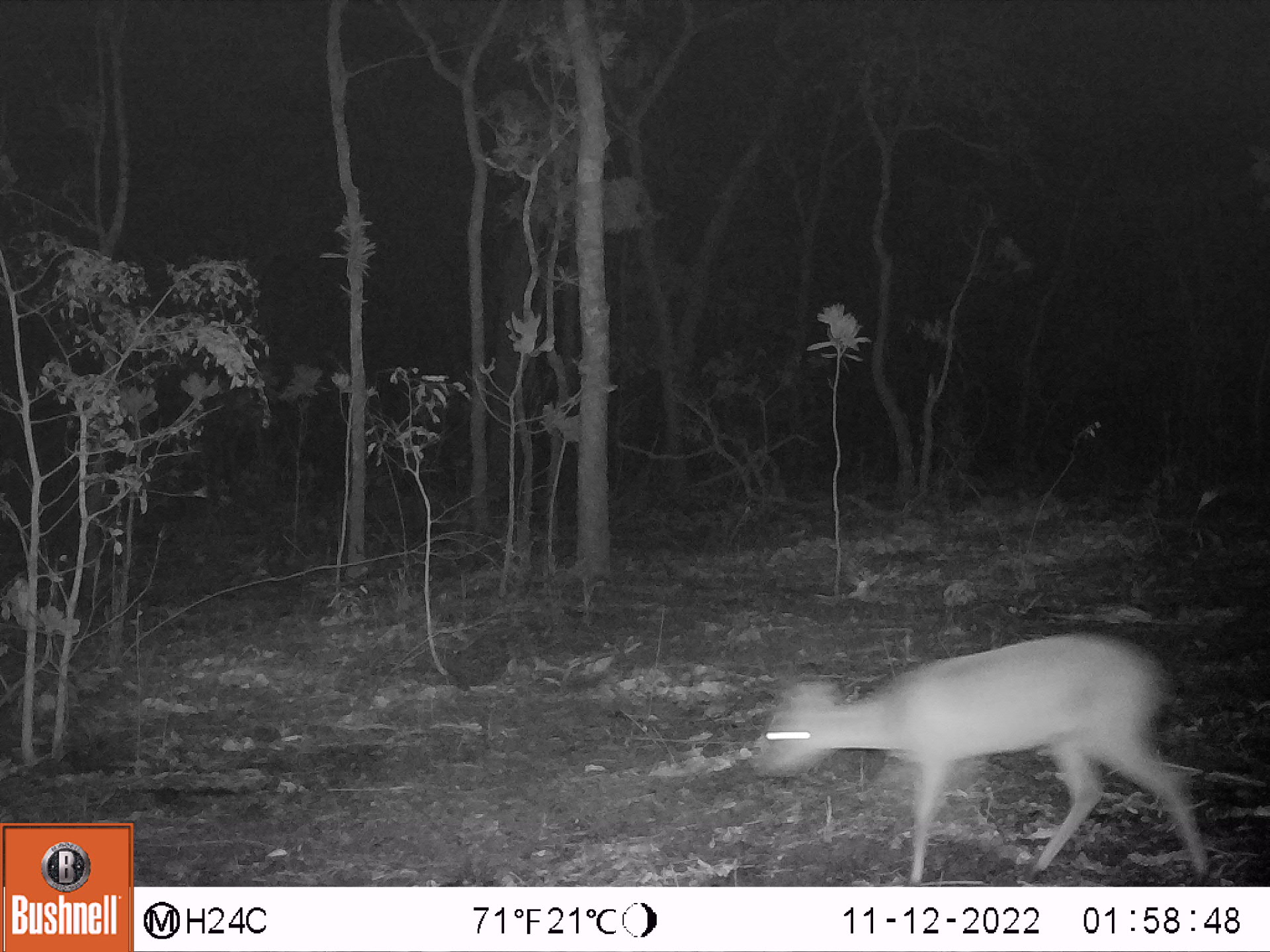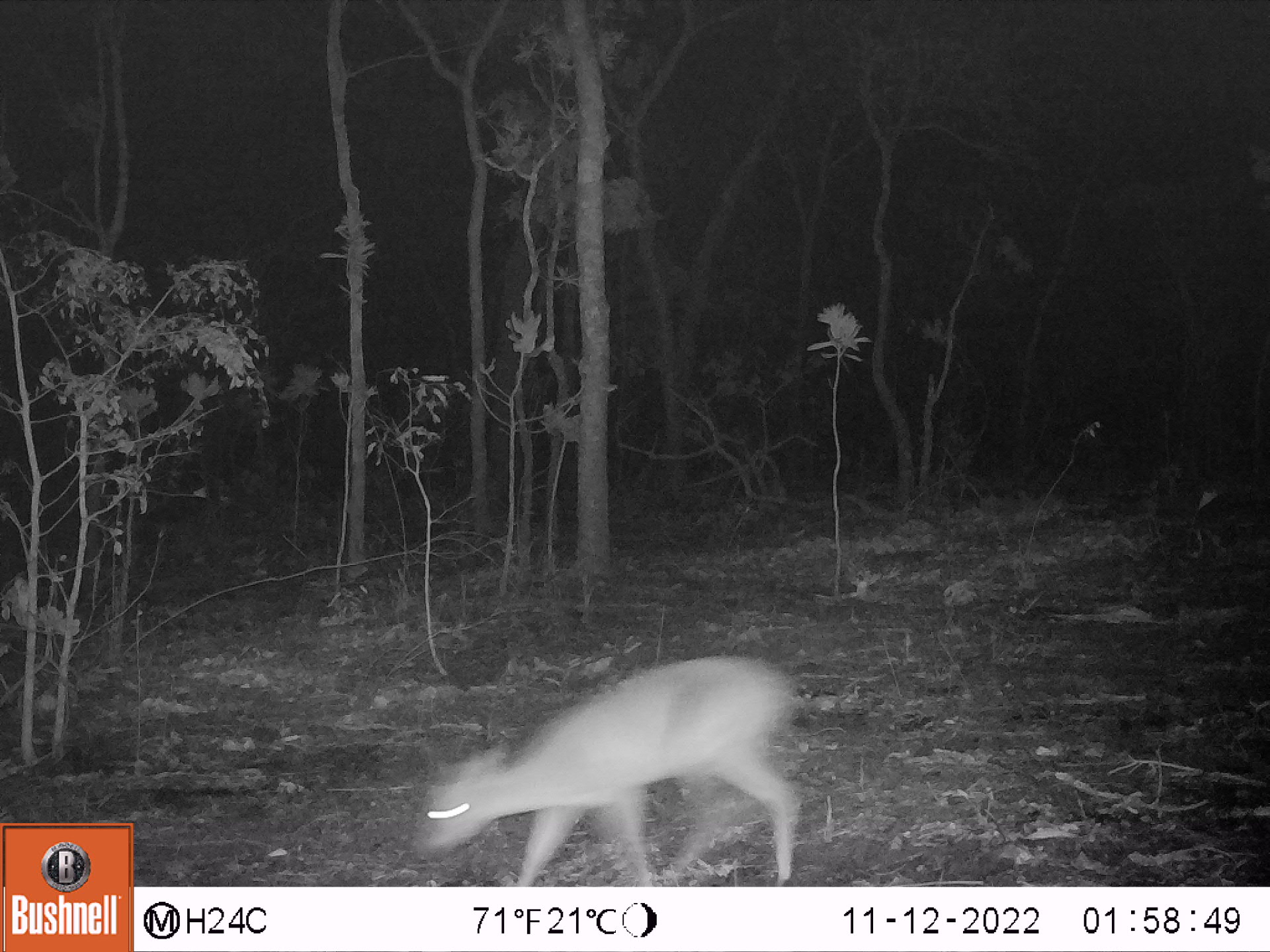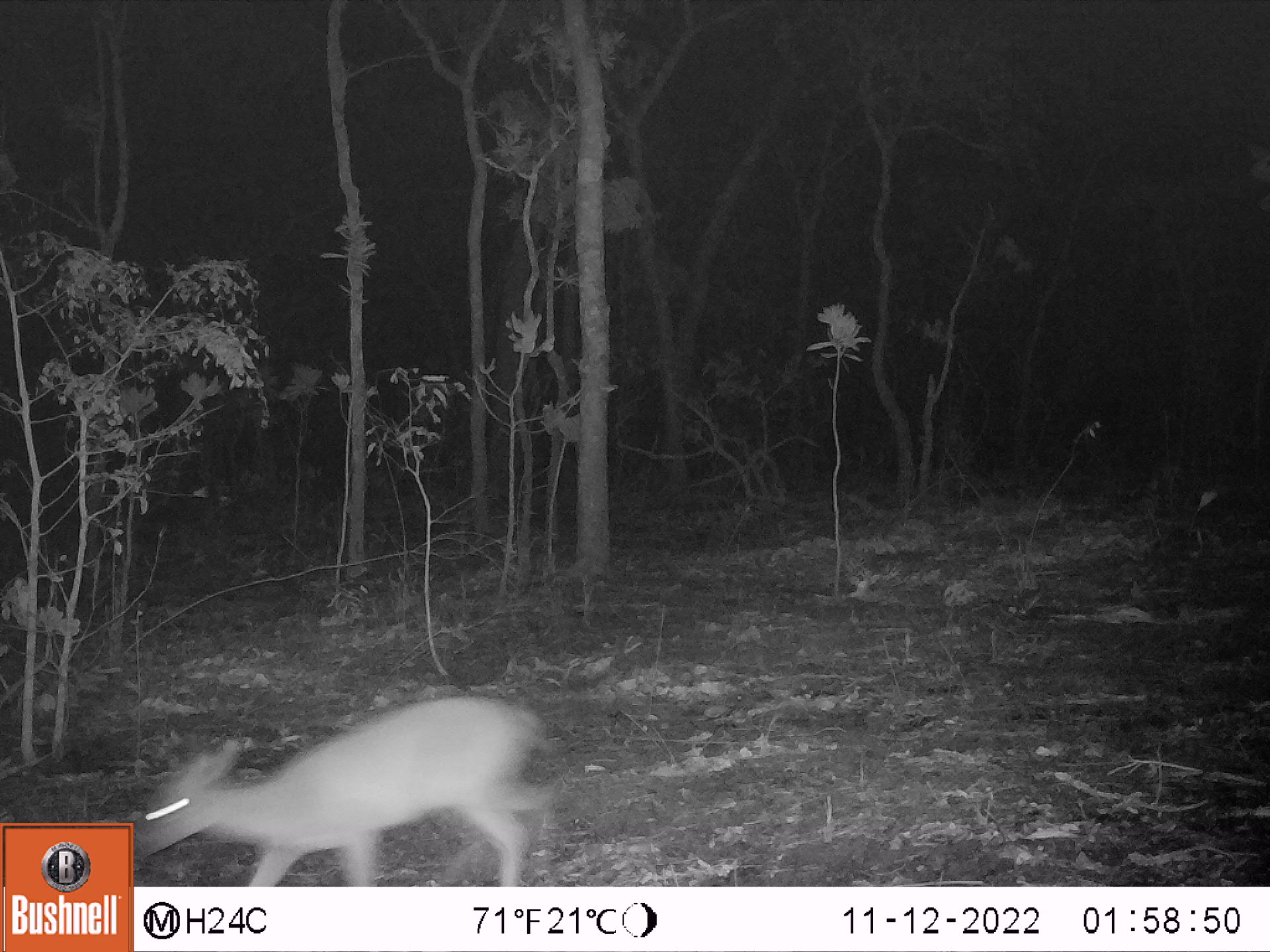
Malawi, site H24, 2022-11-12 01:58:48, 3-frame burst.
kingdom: Animalia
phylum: Chordata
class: Mammalia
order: Artiodactyla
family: Bovidae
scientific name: Antilopinae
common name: small antelope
Small antelope (Antilopinae), count 1.